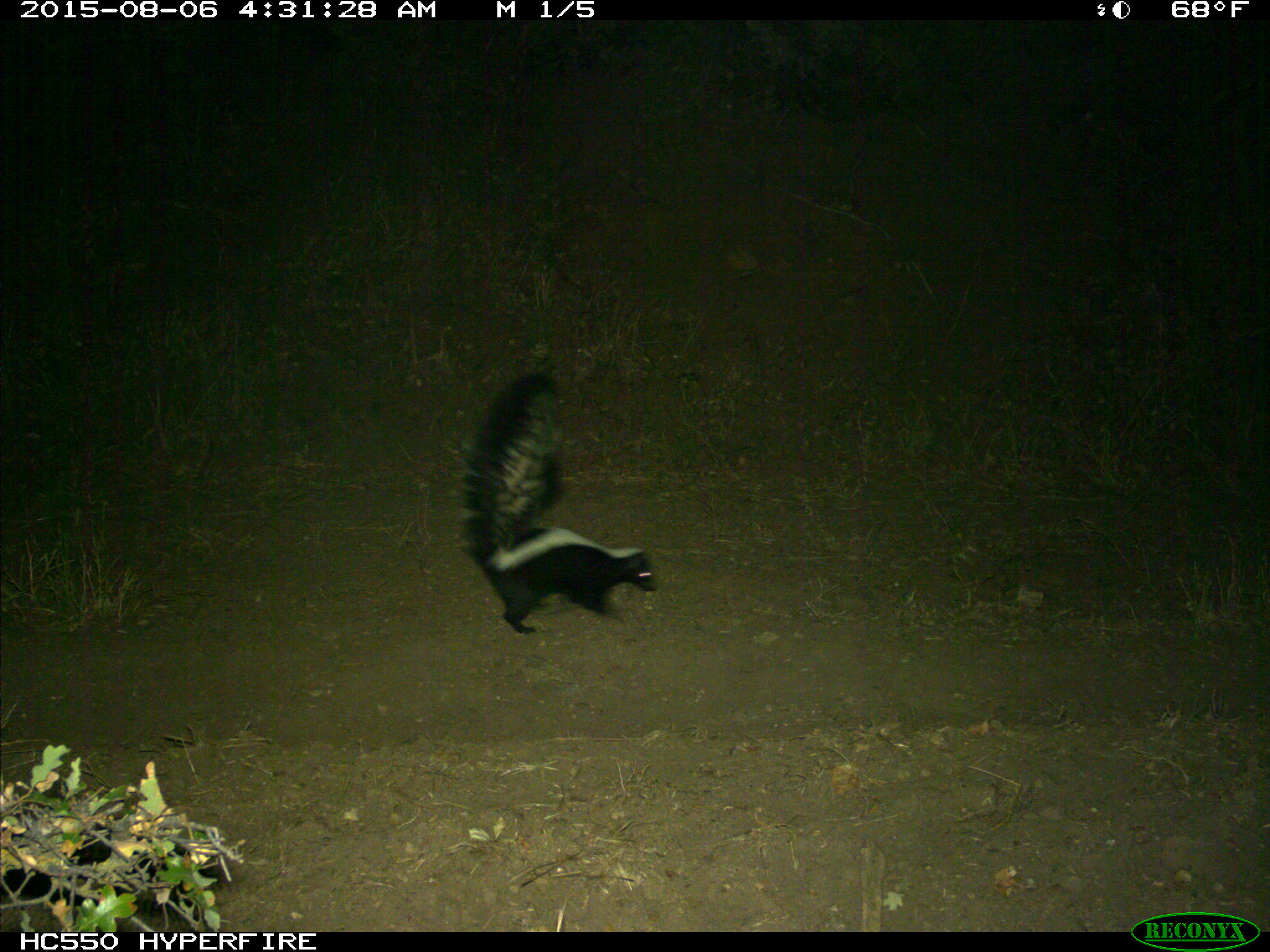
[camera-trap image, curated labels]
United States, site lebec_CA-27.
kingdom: Animalia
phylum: Chordata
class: Mammalia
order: Carnivora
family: Mephitidae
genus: Mephitis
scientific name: Mephitis mephitis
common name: striped skunk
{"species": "Mephitis mephitis (striped skunk)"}